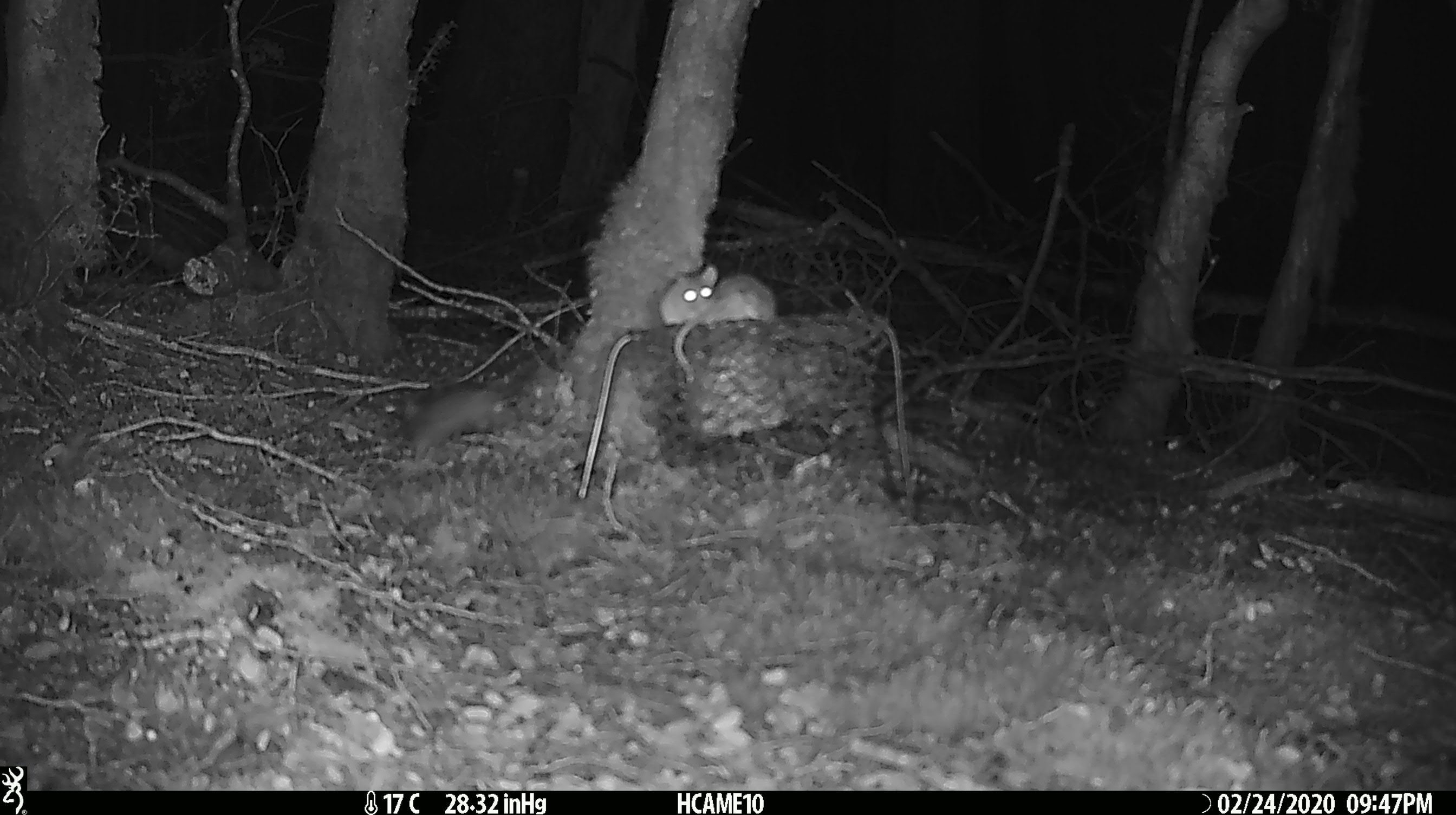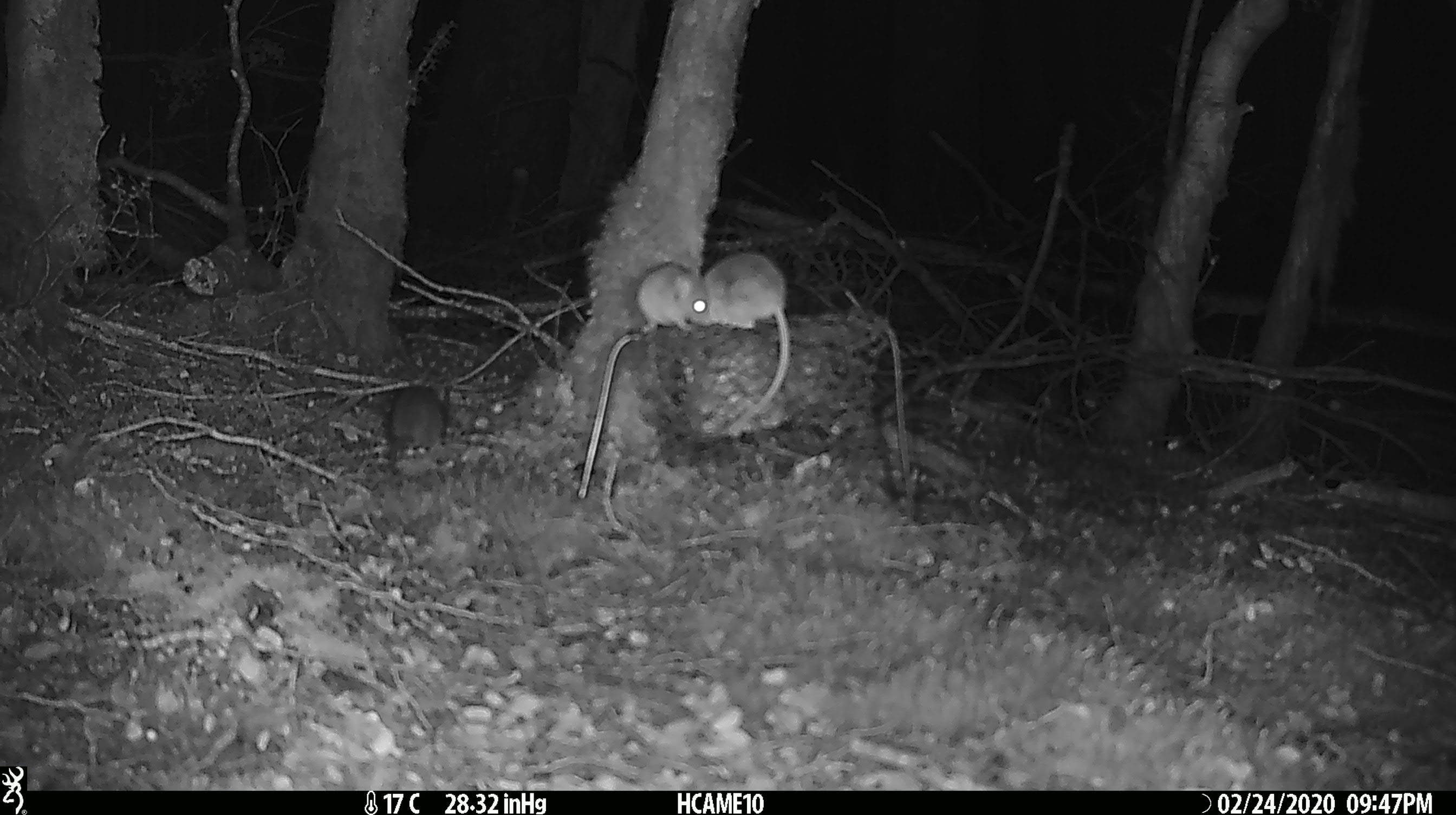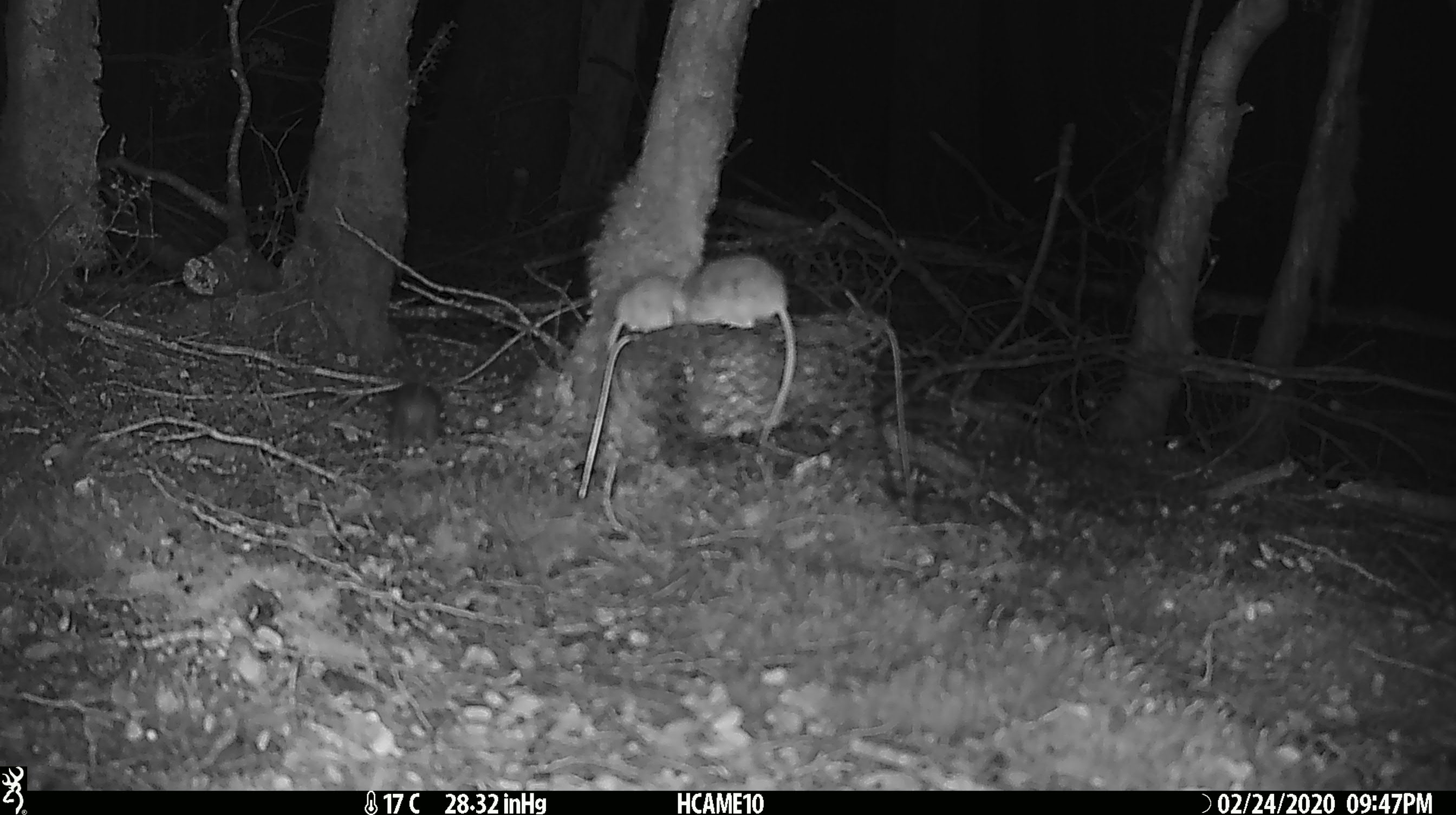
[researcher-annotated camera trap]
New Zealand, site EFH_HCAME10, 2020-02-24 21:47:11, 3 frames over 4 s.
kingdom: Animalia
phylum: Chordata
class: Mammalia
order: Rodentia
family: Muridae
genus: Mus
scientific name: Mus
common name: mouse